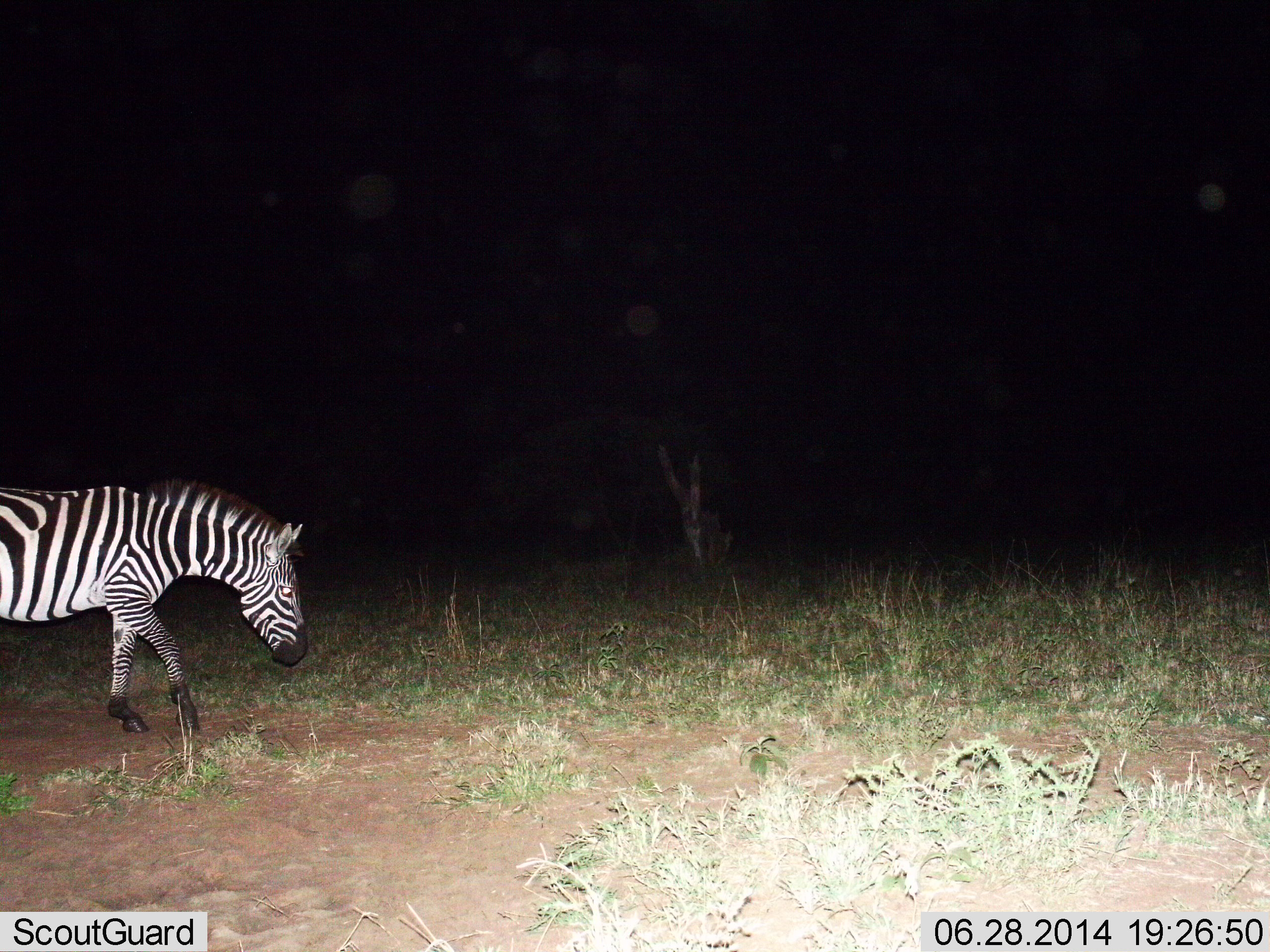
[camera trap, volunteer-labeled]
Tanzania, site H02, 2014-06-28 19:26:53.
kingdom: Animalia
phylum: Chordata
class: Mammalia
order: Perissodactyla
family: Equidae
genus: Equus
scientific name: Equus quagga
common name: plains zebra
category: zebra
Zebra (plains zebra) (Equus quagga), count 1. Behavior (volunteer vote fractions): standing 20%, resting 10%, moving 70%, interacting 0%. Young present (vote fraction): 0%. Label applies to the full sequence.